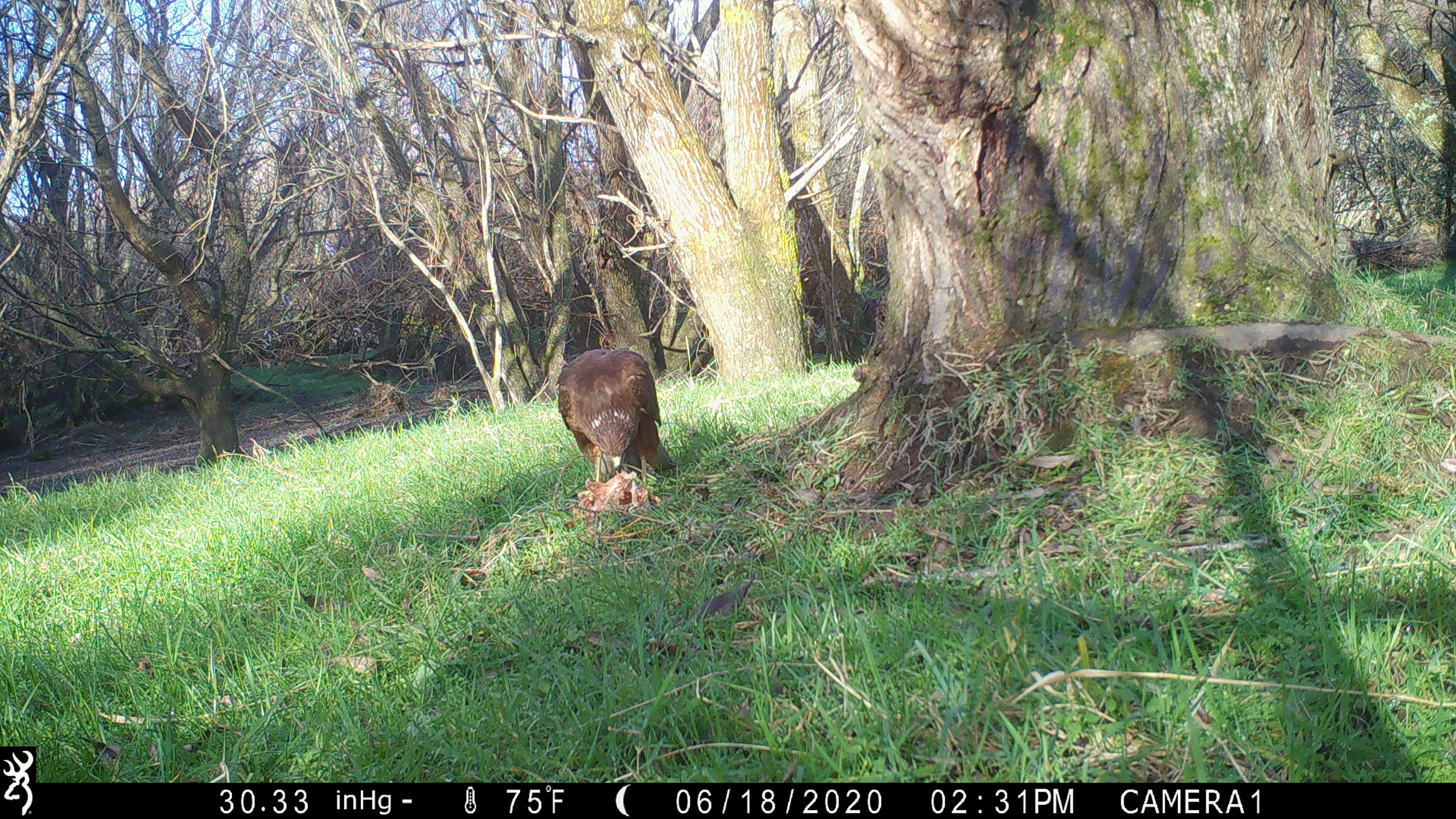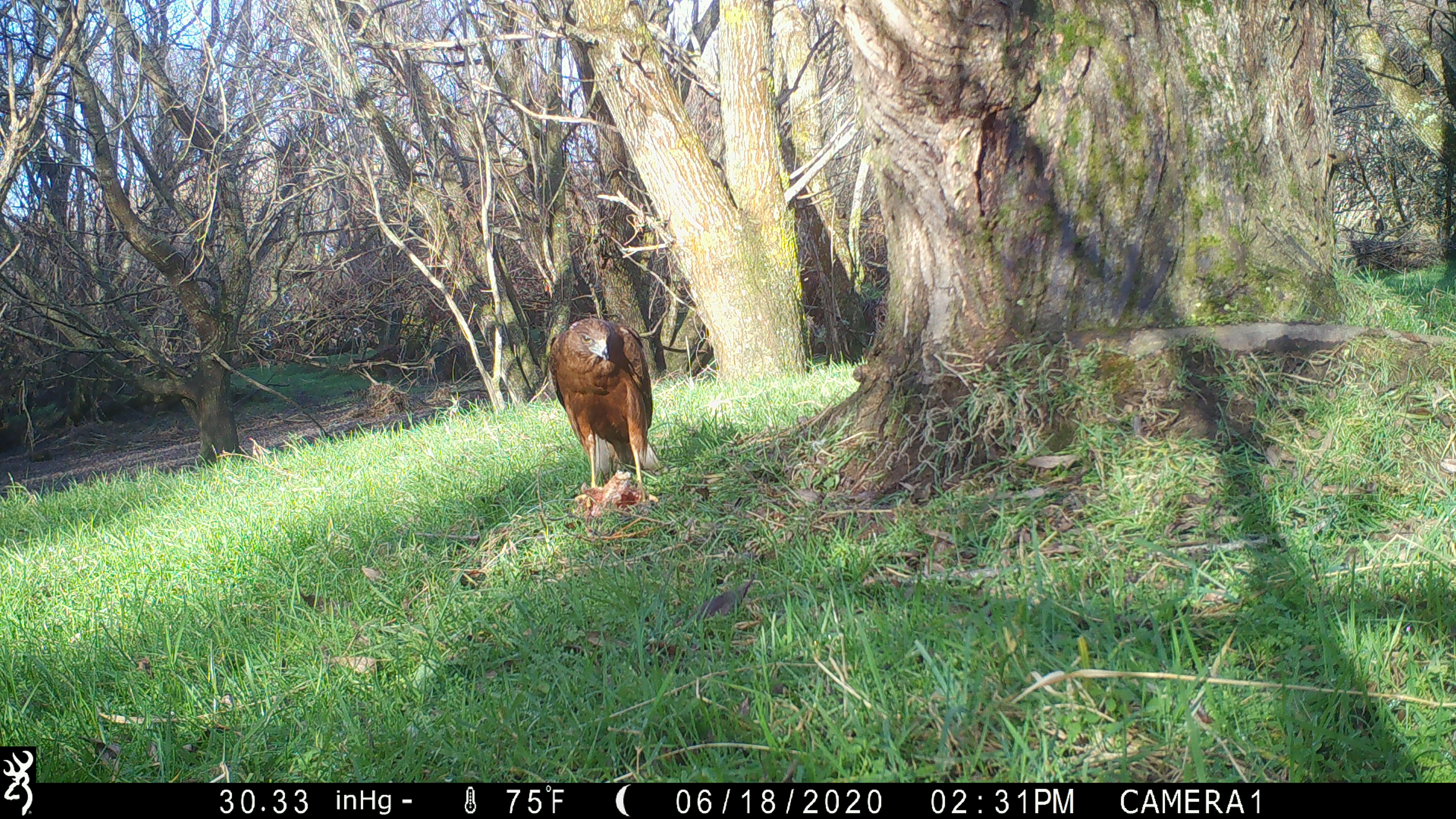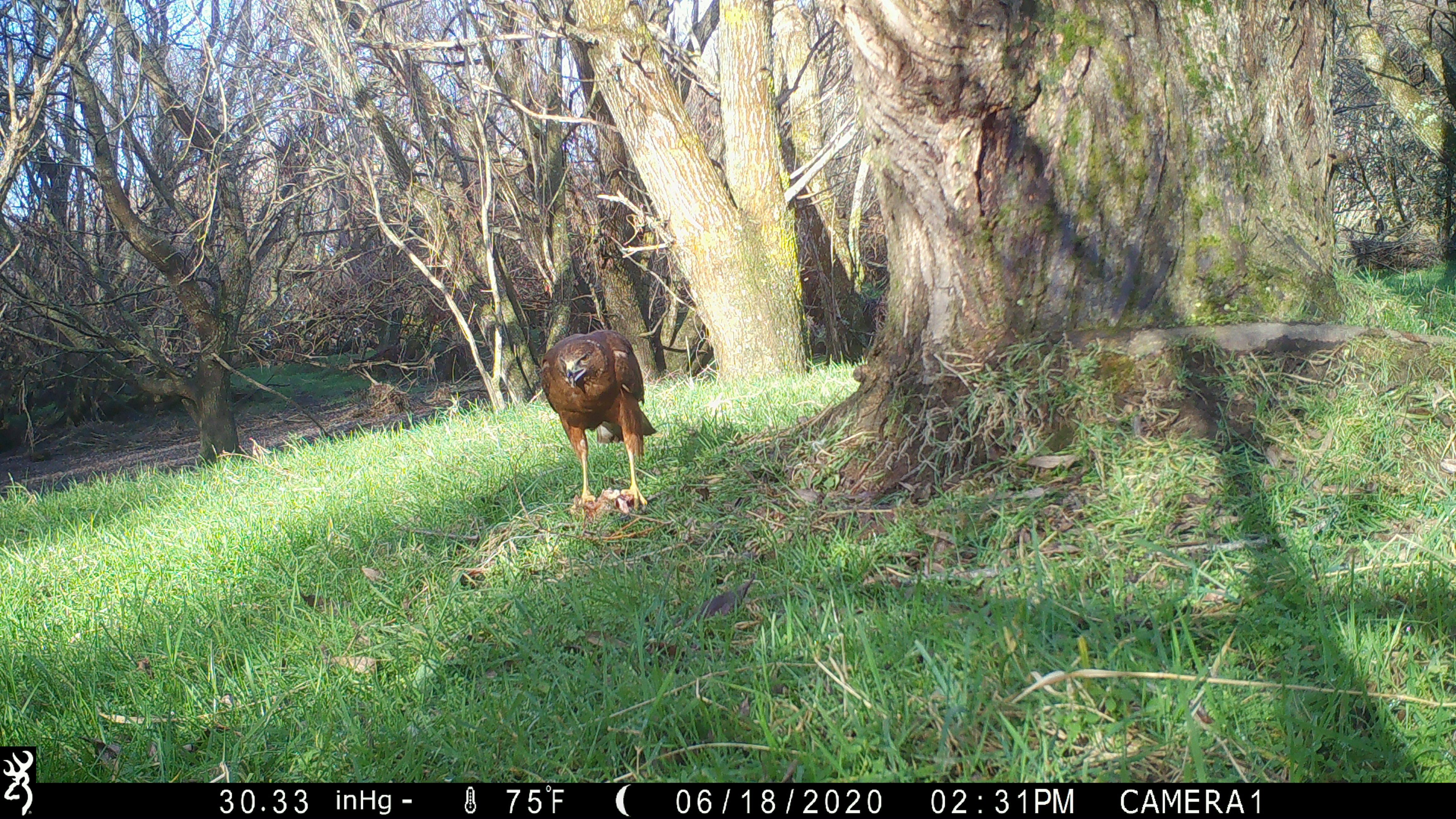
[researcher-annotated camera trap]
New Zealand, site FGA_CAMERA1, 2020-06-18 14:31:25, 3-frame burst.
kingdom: Animalia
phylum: Chordata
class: Aves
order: Accipitriformes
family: Accipitridae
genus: Circus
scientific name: Circus approximans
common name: swamp harrier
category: harrier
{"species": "harrier (swamp harrier) (Circus approximans)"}